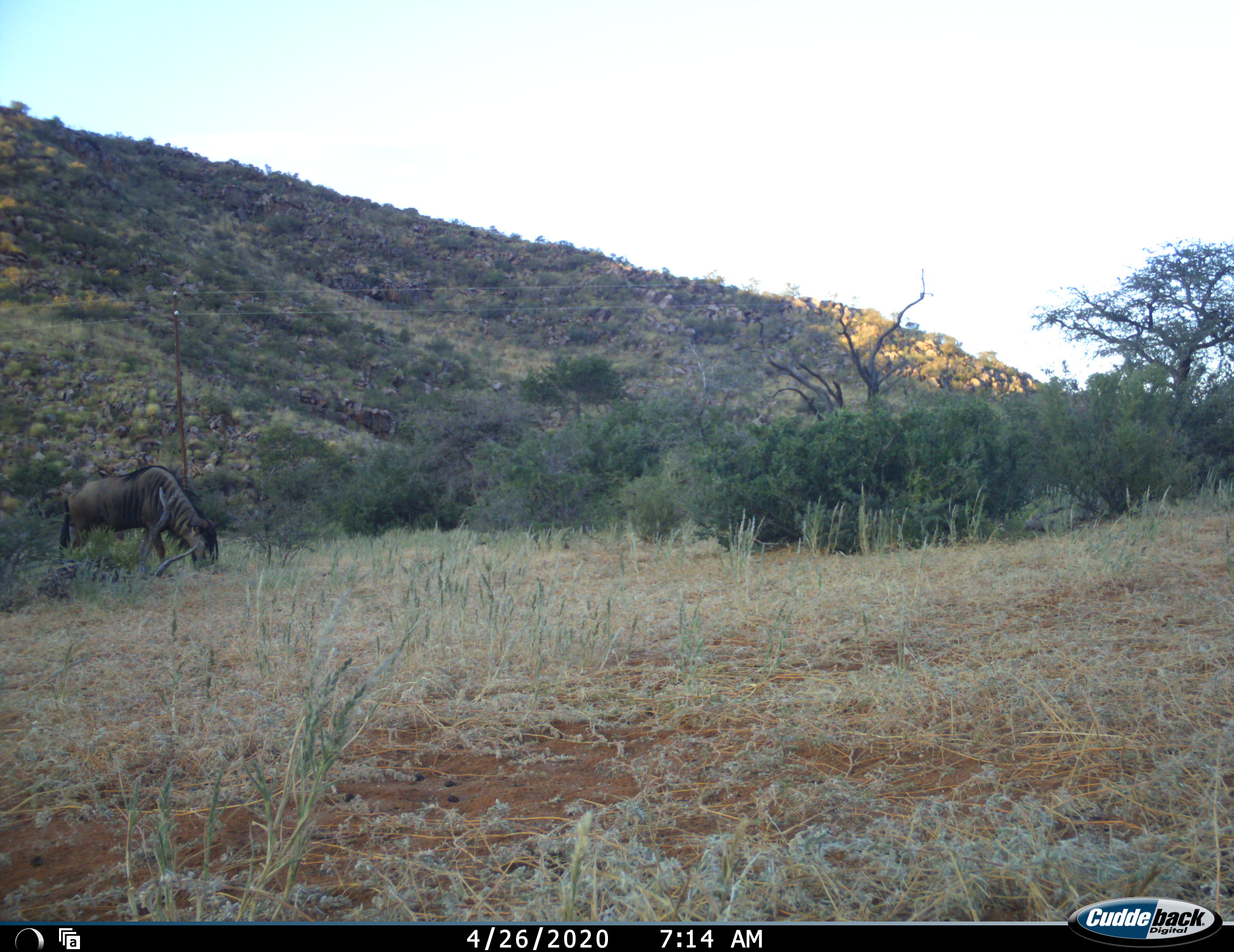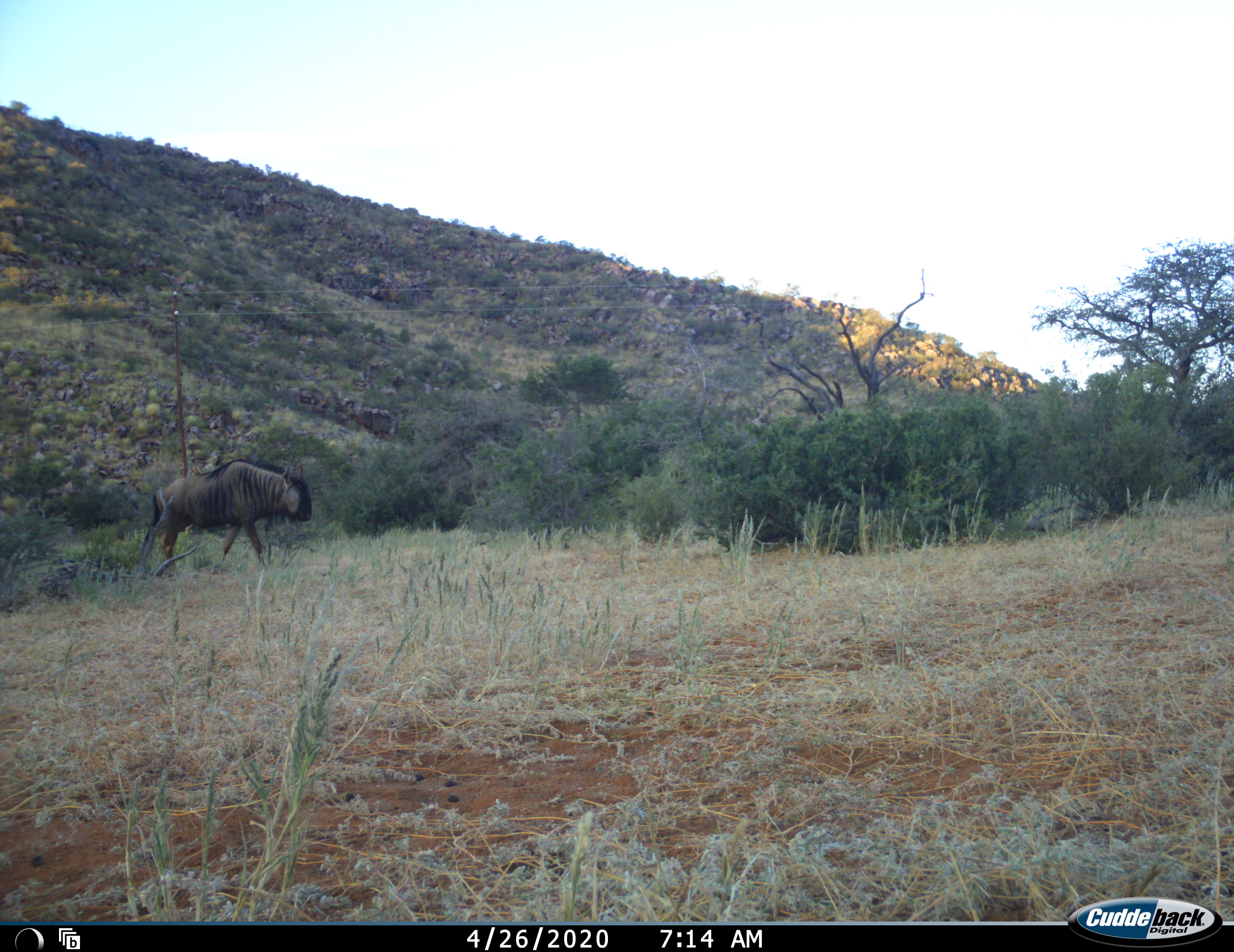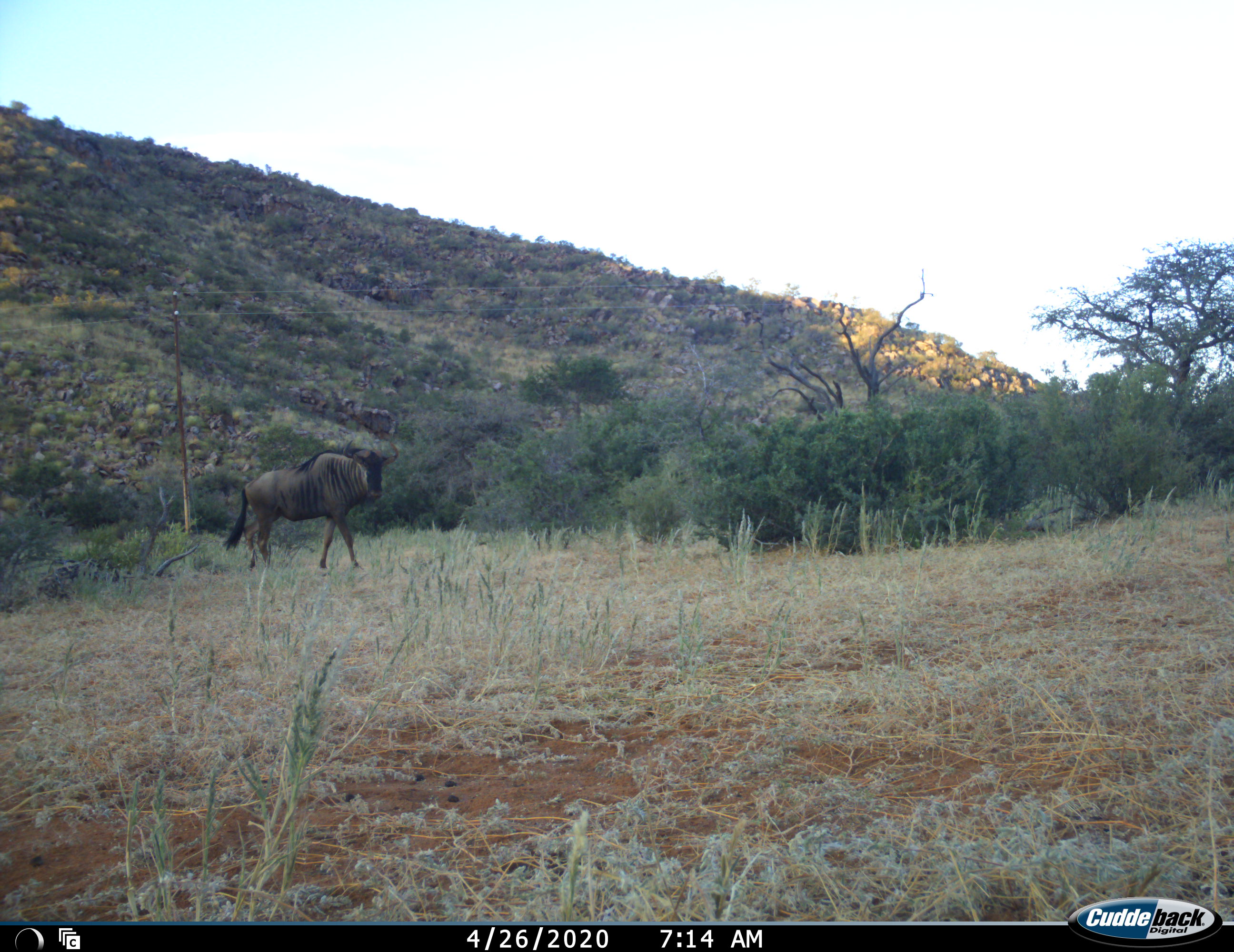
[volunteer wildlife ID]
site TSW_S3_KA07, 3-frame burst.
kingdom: Animalia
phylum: Chordata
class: Mammalia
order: Artiodactyla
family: Bovidae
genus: Connochaetes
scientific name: Connochaetes taurinus taurinus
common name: blue wildebeest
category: wildebeestblue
Wildebeestblue (blue wildebeest) (Connochaetes taurinus taurinus), count 1. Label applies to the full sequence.